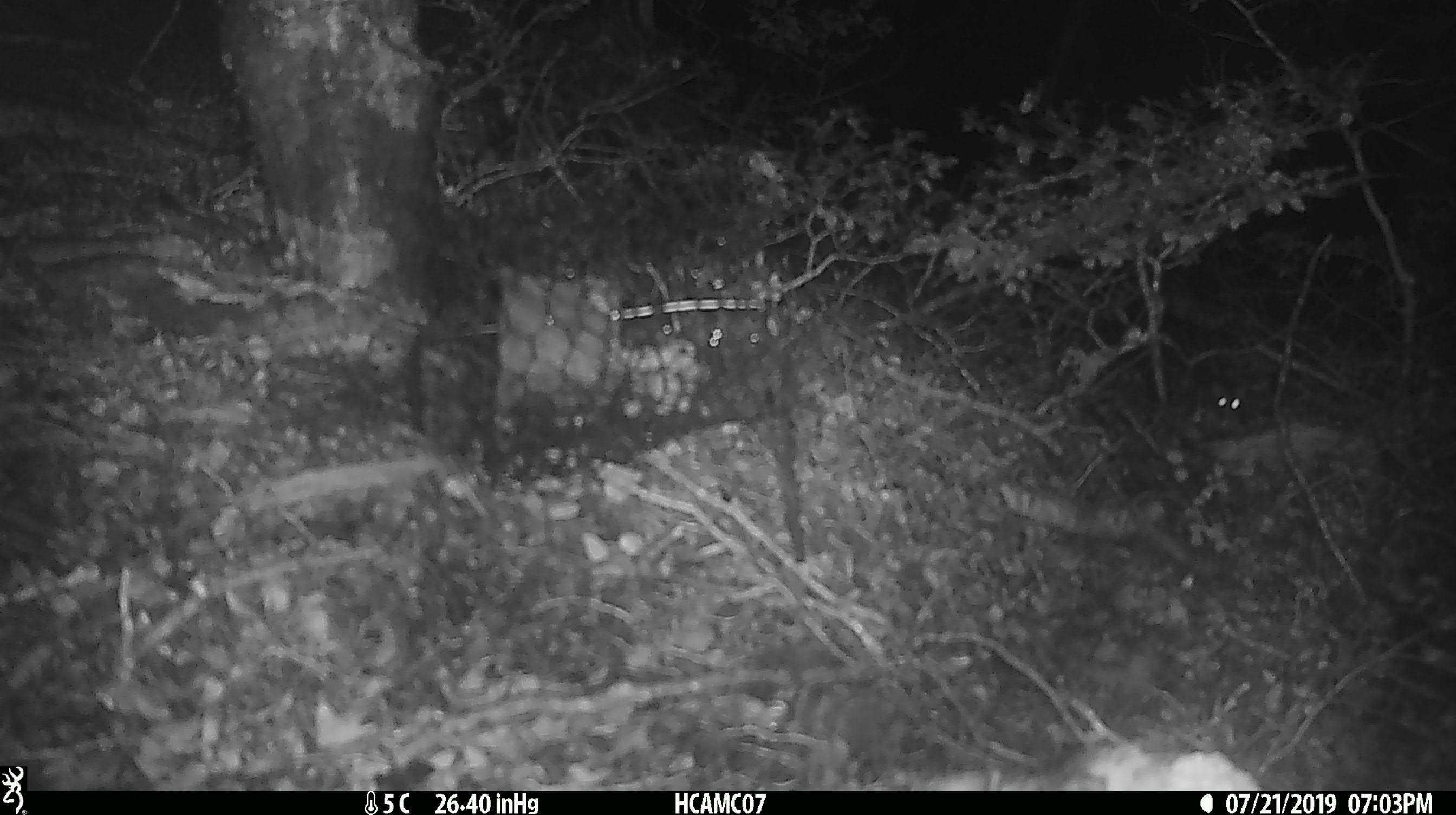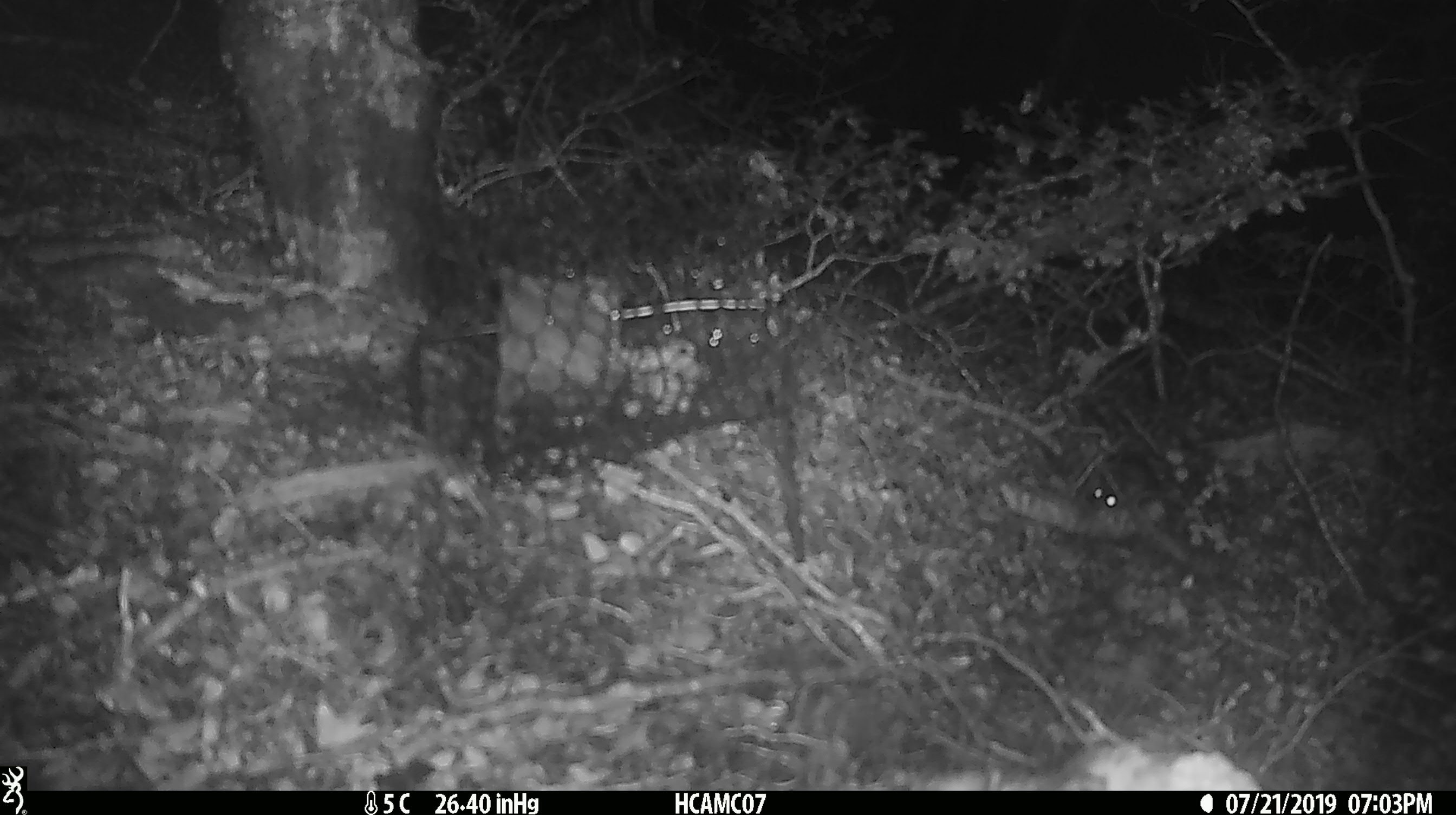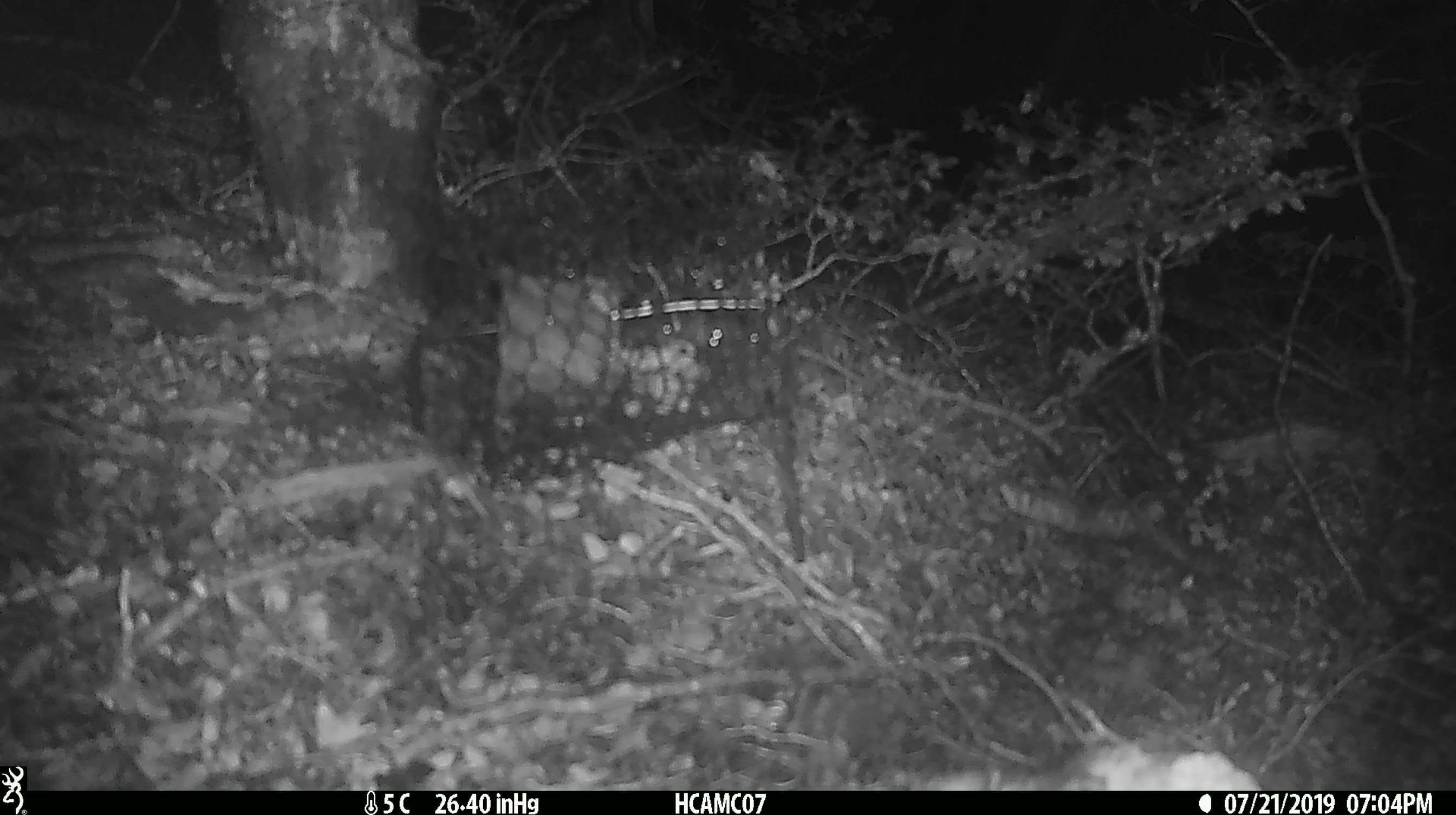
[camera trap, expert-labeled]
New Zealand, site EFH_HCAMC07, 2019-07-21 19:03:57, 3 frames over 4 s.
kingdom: Animalia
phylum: Chordata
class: Mammalia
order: Rodentia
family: Muridae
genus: Mus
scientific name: Mus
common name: mouse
Mouse (Mus).